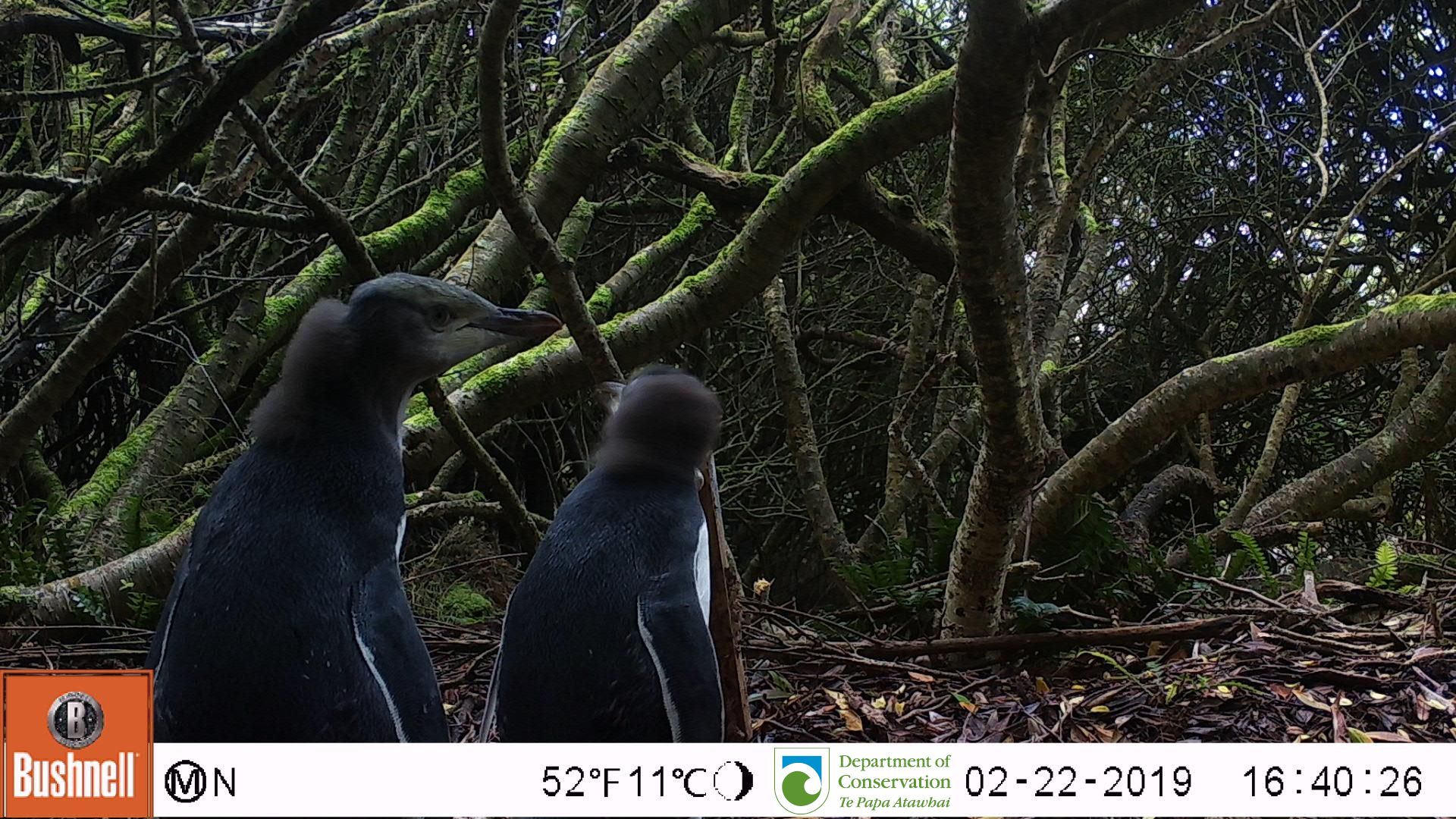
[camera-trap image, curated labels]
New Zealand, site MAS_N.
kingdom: Animalia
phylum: Chordata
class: Aves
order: Sphenisciformes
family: Spheniscidae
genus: Megadyptes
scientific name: Megadyptes antipodes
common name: yellow-eyed penguin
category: yellow eyed penguin